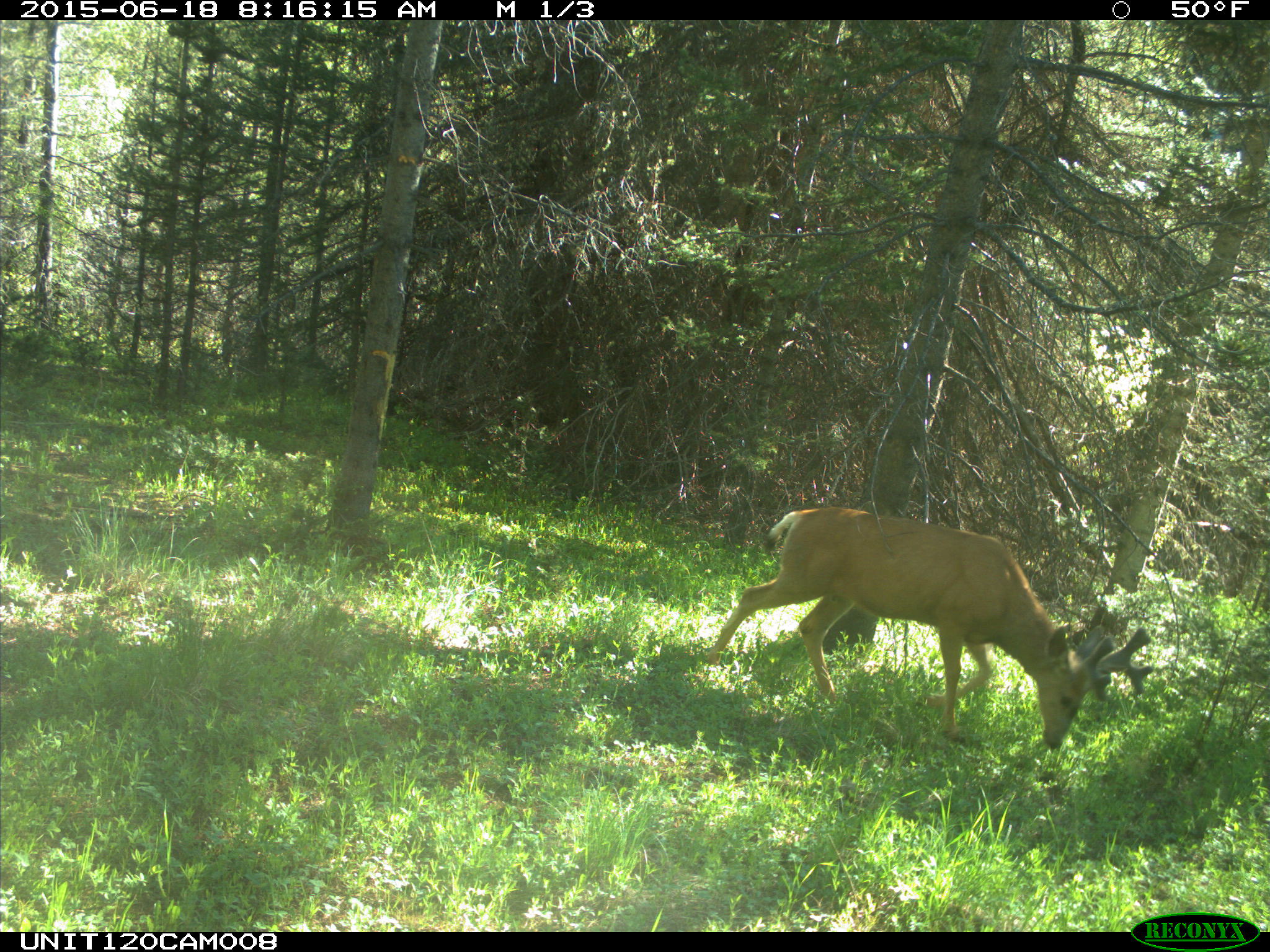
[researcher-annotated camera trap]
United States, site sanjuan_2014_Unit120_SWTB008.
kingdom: Animalia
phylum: Chordata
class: Mammalia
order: Artiodactyla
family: Cervidae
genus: Odocoileus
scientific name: Odocoileus hemionus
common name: mule deer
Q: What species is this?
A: Odocoileus hemionus (mule deer).